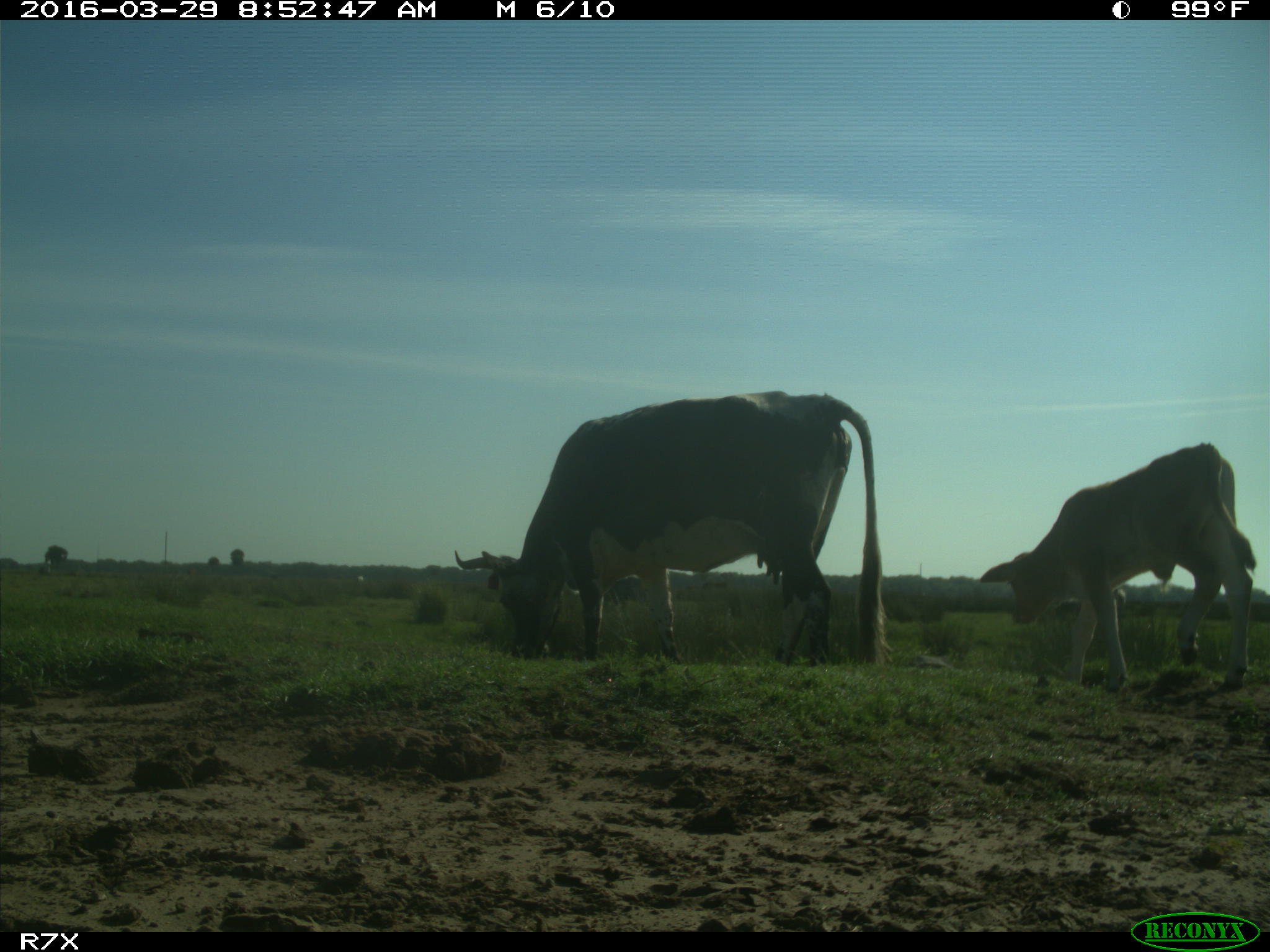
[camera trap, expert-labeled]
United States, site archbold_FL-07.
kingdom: Animalia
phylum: Chordata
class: Mammalia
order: Artiodactyla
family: Bovidae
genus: Bos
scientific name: Bos taurus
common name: domestic cow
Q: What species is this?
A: Bos taurus (domestic cow).